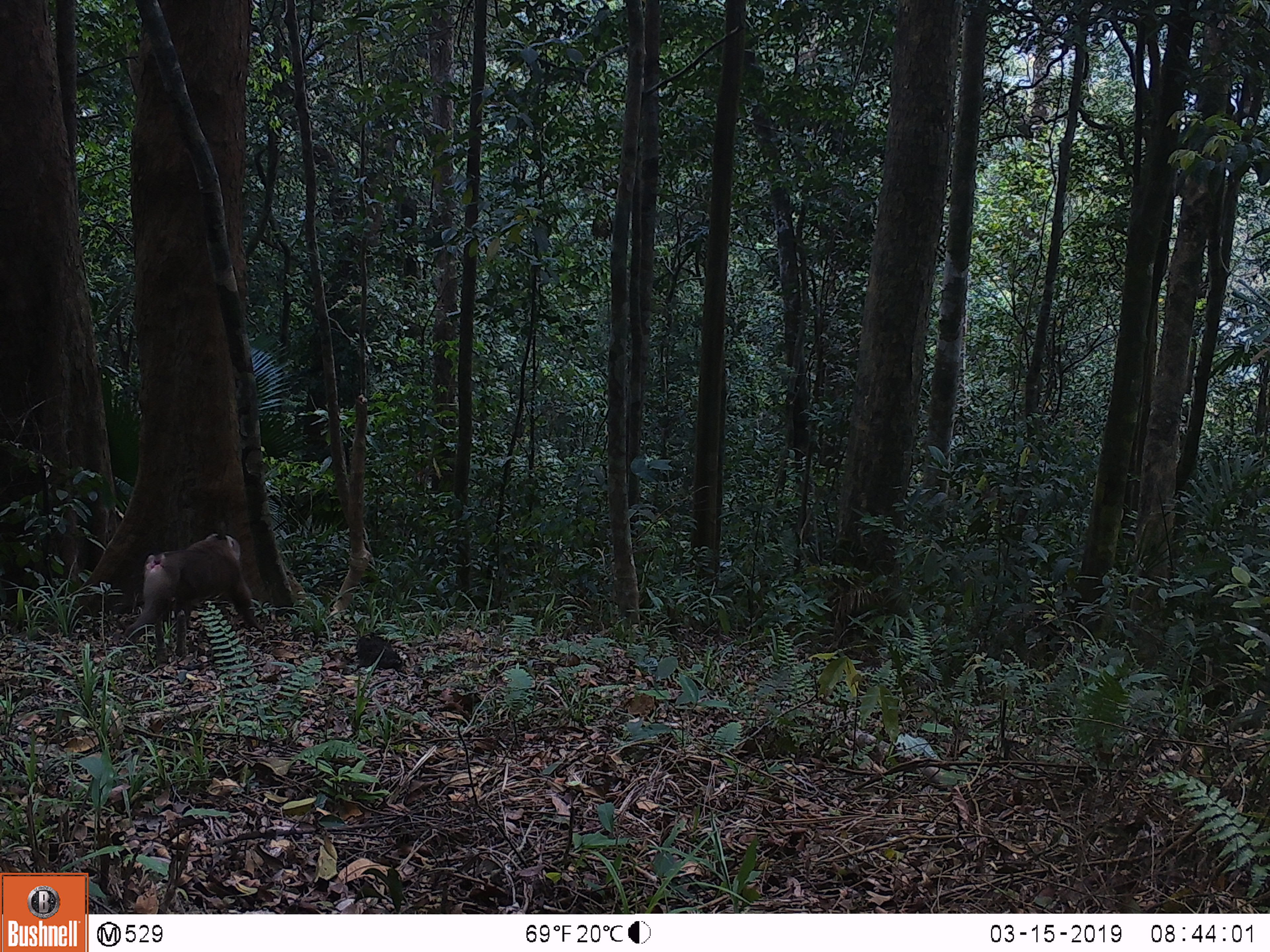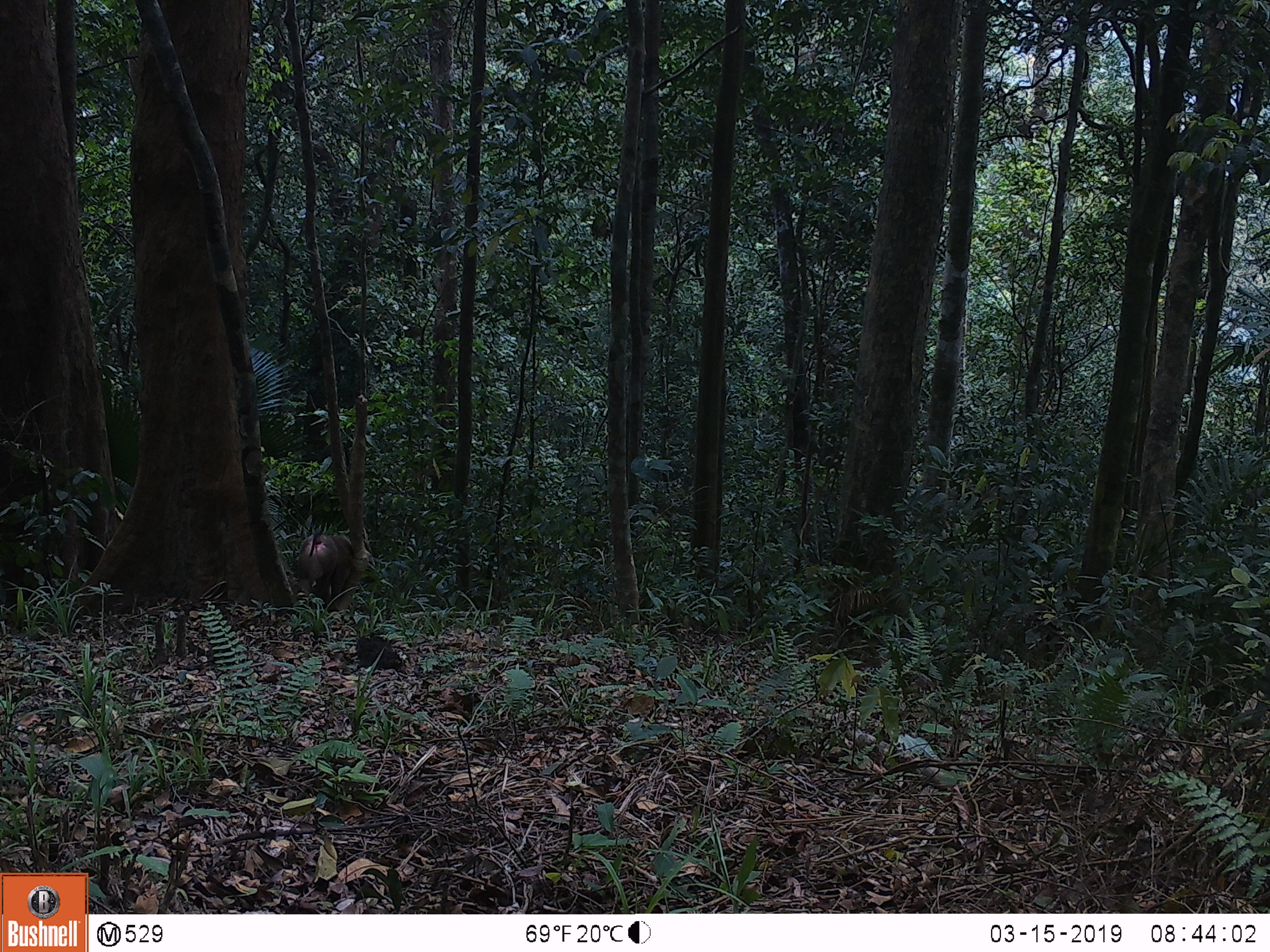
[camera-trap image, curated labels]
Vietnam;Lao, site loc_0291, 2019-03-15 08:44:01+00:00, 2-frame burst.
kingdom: Animalia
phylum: Chordata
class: Mammalia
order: Primates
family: Cercopithecidae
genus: Macaca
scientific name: Macaca nemestrina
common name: pig-tailed macaque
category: pig tailed macaque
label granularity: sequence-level